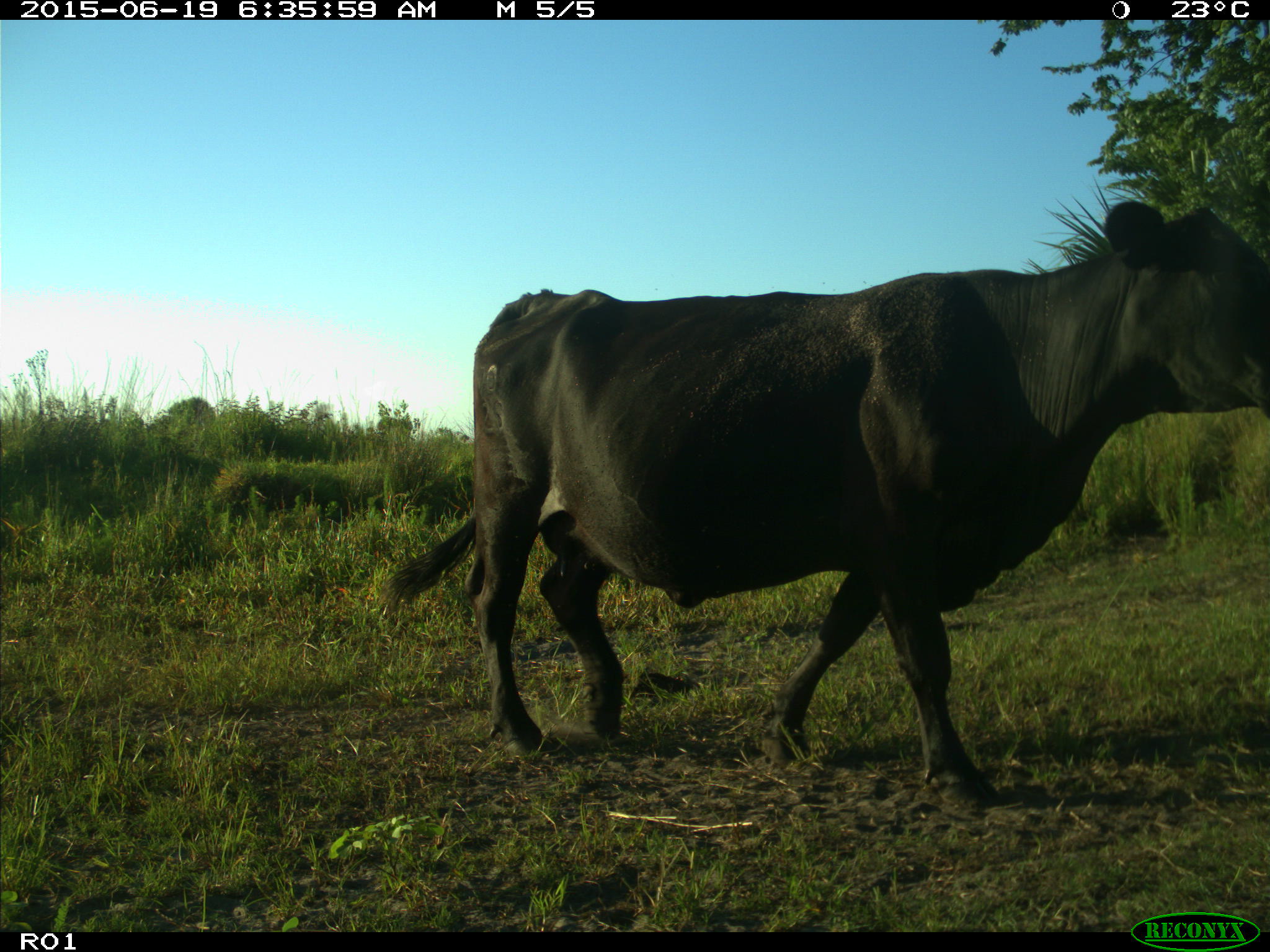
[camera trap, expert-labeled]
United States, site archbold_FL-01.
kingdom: Animalia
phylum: Chordata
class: Mammalia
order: Artiodactyla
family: Bovidae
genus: Bos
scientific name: Bos taurus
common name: domestic cow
Bos taurus (domestic cow).